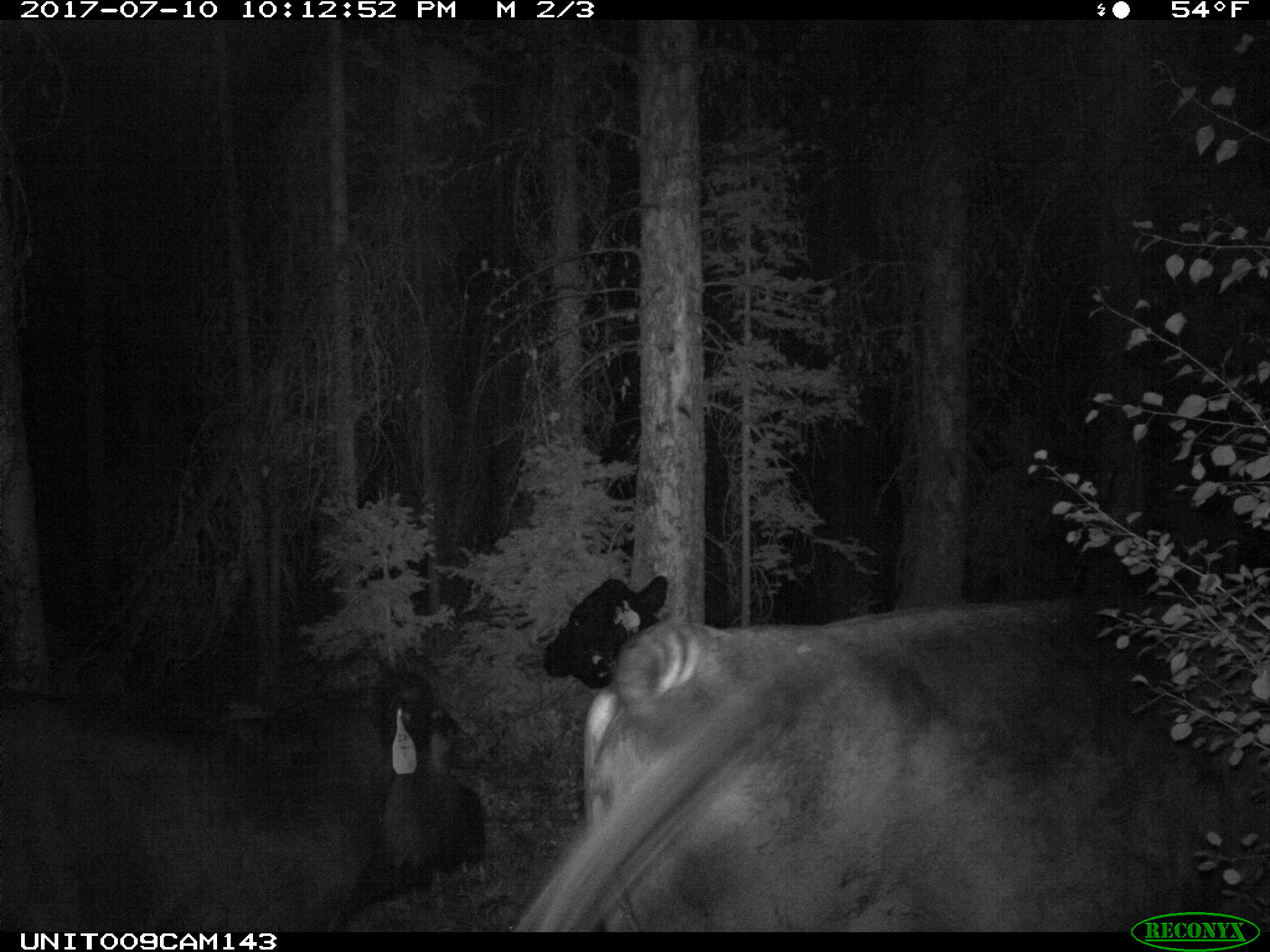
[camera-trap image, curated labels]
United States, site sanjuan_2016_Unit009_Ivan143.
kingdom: Animalia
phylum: Chordata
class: Mammalia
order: Artiodactyla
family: Bovidae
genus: Bos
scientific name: Bos taurus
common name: domestic cow